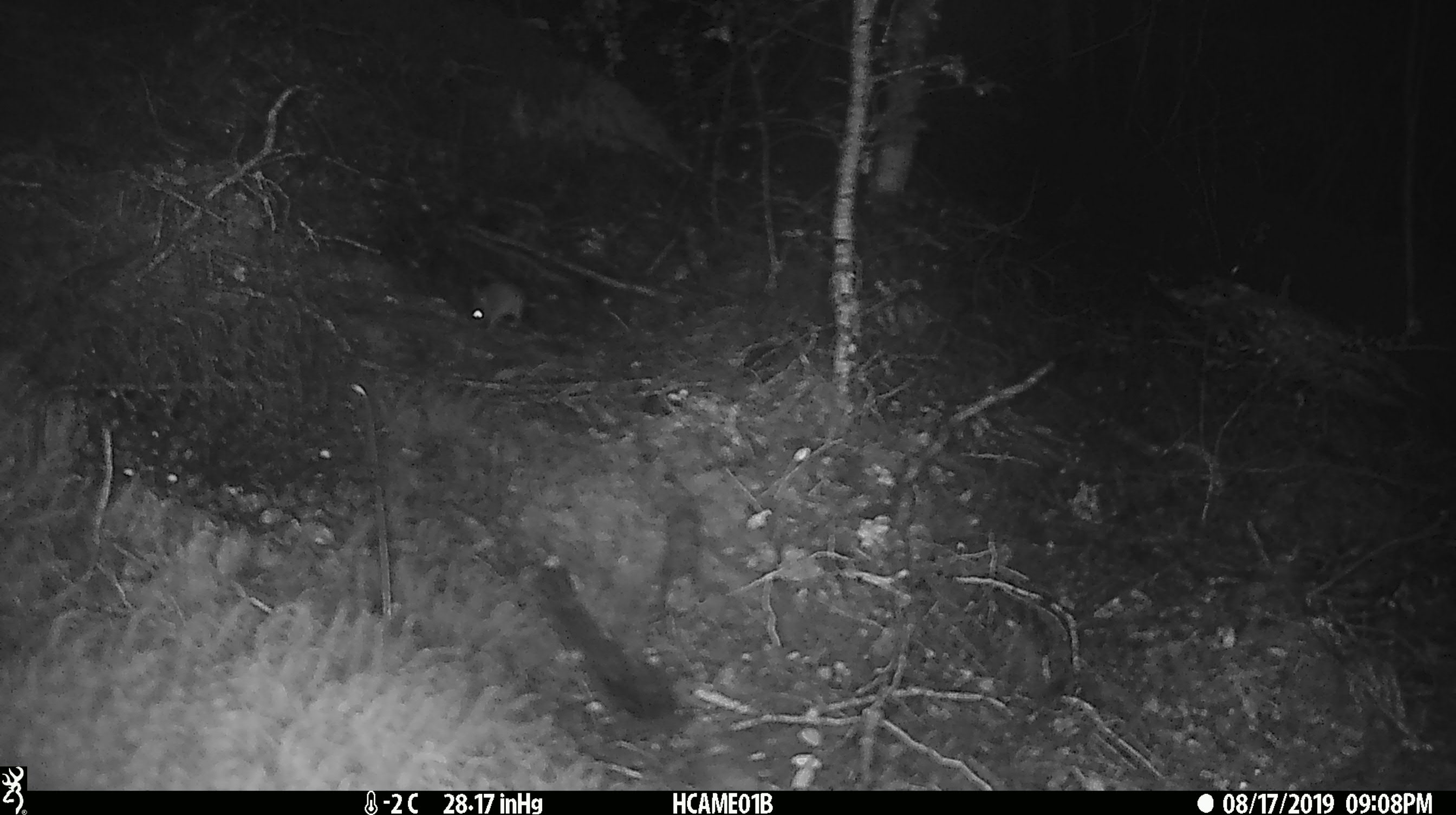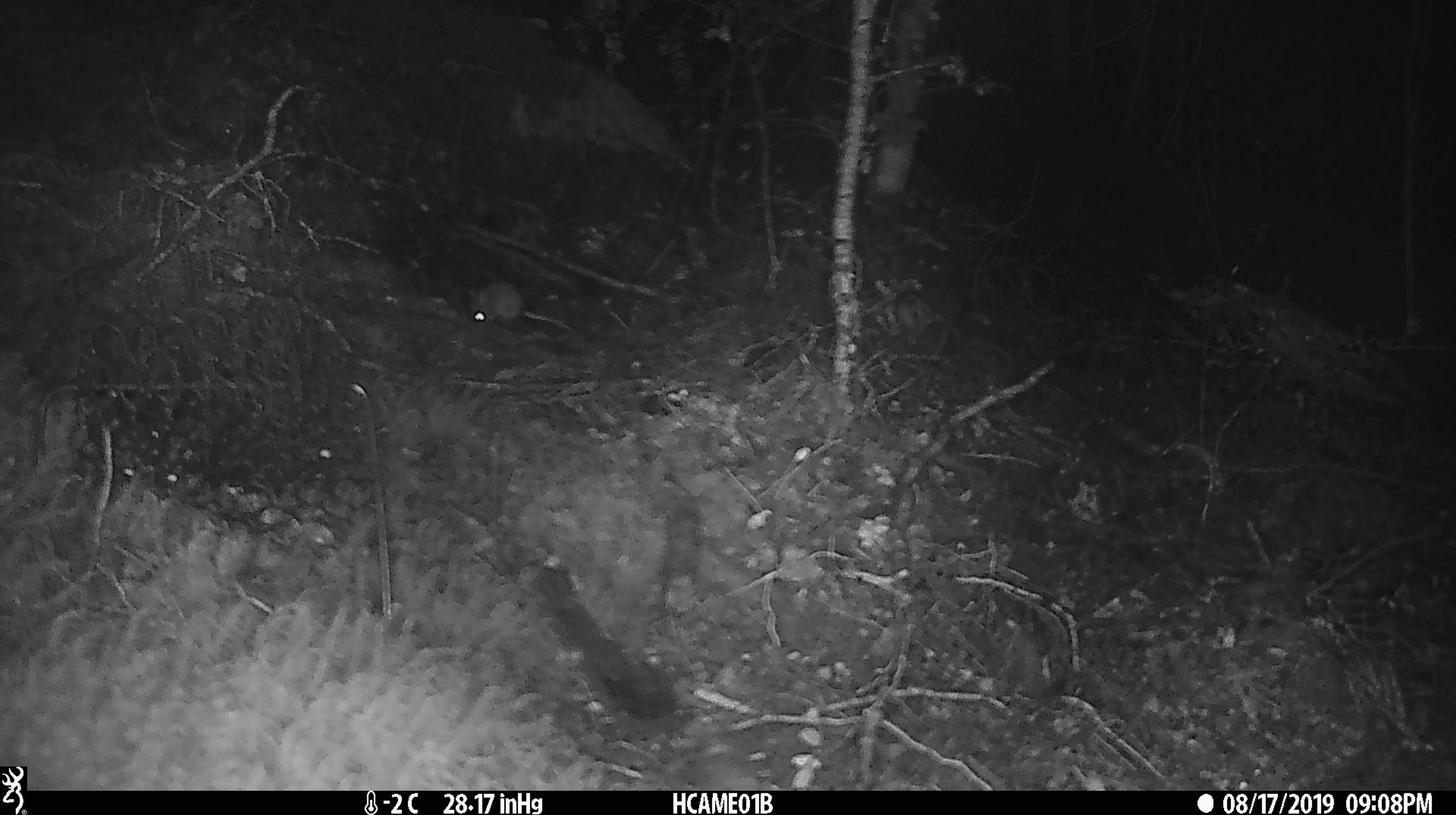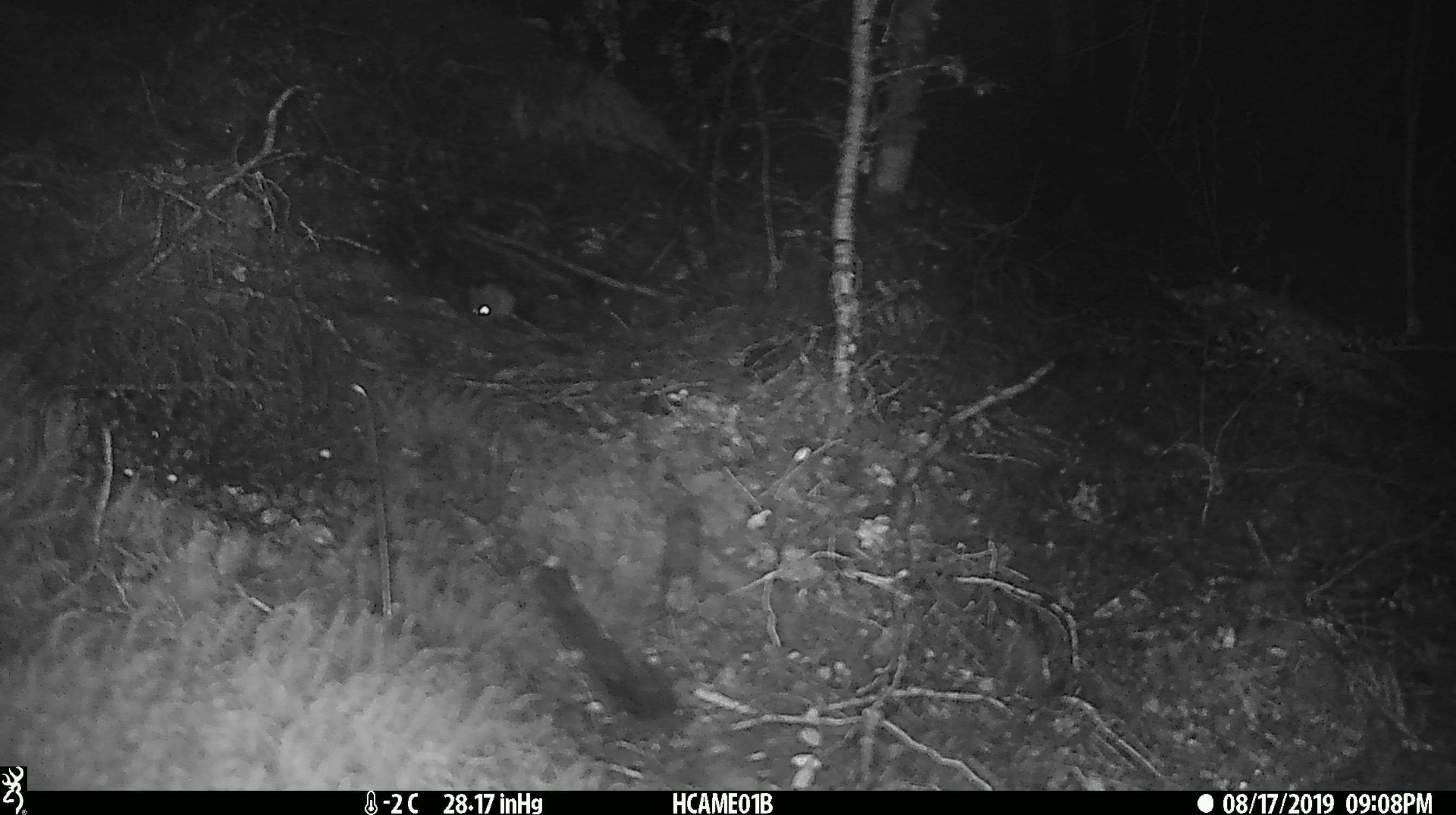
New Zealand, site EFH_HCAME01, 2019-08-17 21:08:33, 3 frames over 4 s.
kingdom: Animalia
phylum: Chordata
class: Mammalia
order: Rodentia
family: Muridae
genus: Mus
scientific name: Mus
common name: mouse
Mouse (Mus).